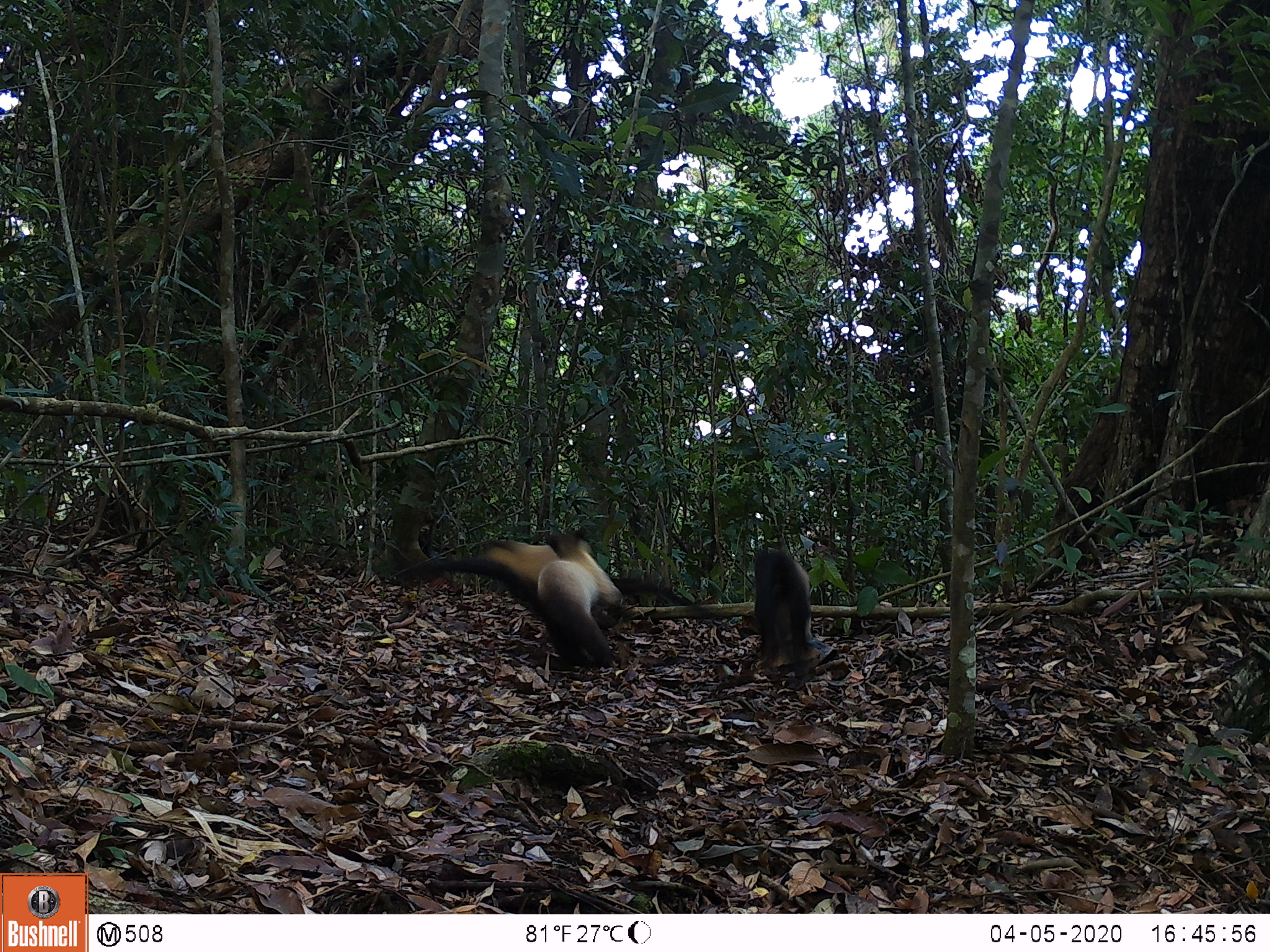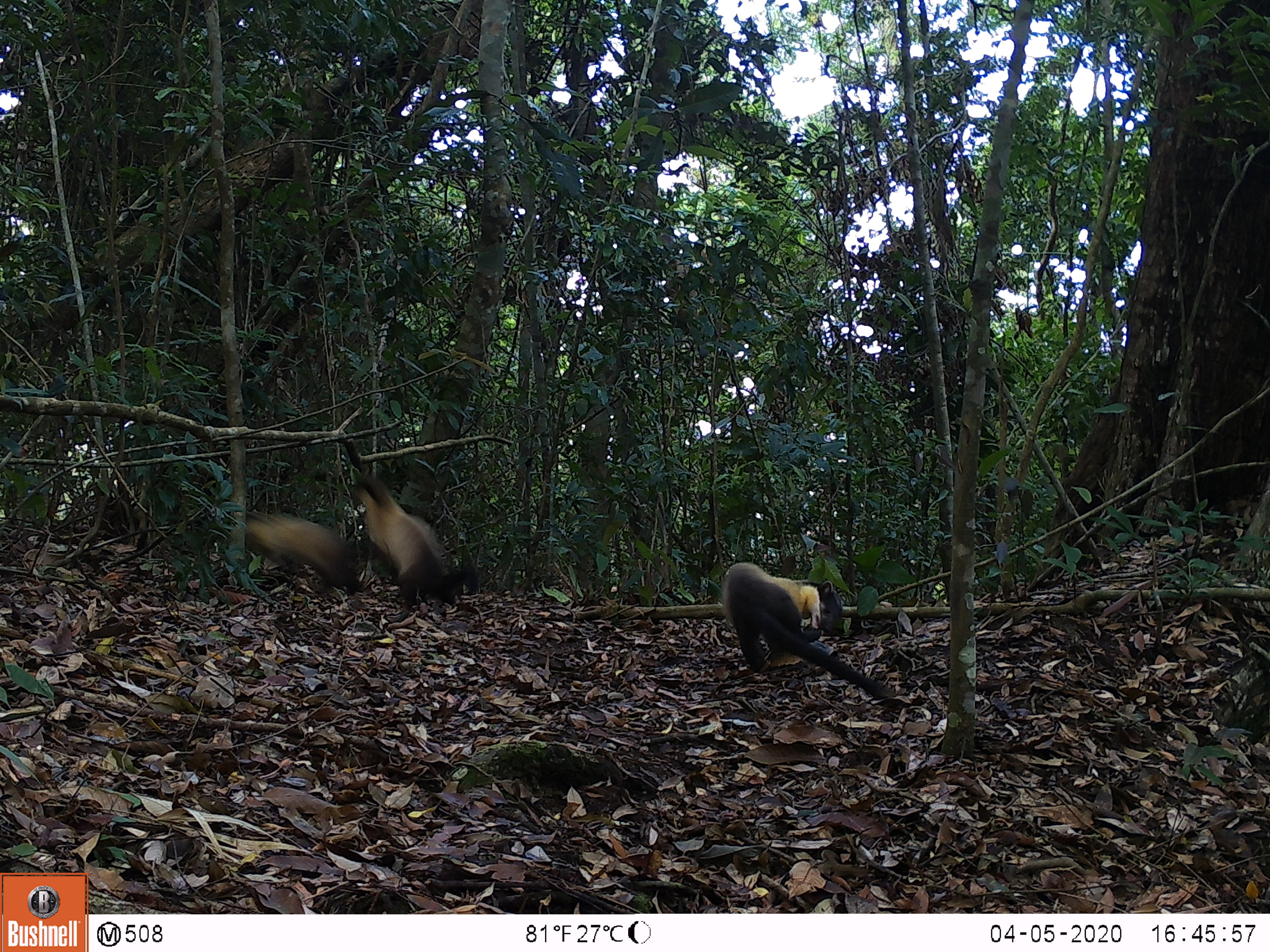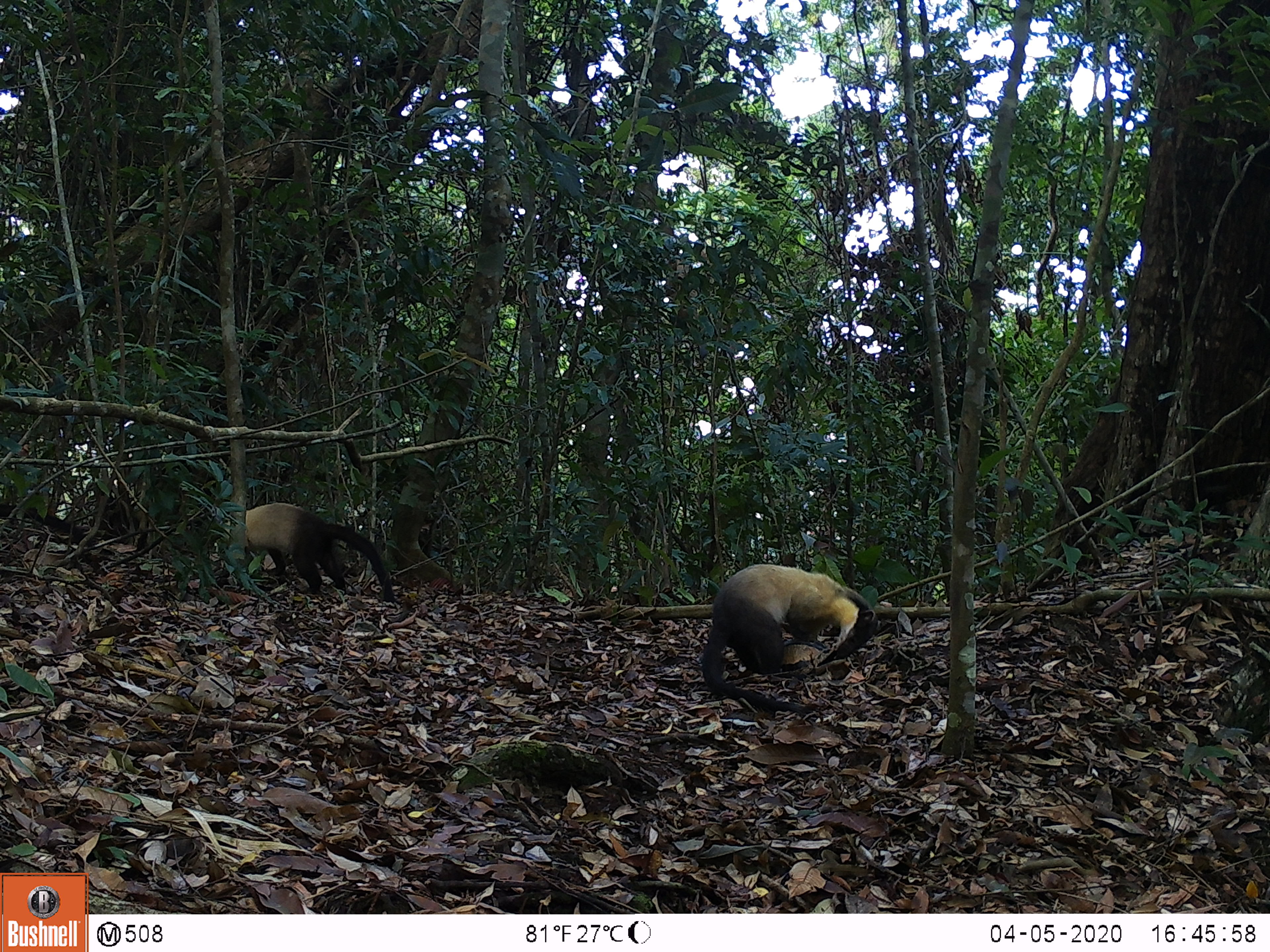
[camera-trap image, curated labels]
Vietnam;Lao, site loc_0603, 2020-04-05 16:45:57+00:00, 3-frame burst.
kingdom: Animalia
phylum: Chordata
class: Mammalia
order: Carnivora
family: Mustelidae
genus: Martes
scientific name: Martes flavigula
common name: yellow-throated marten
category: yellow throated marten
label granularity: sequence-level